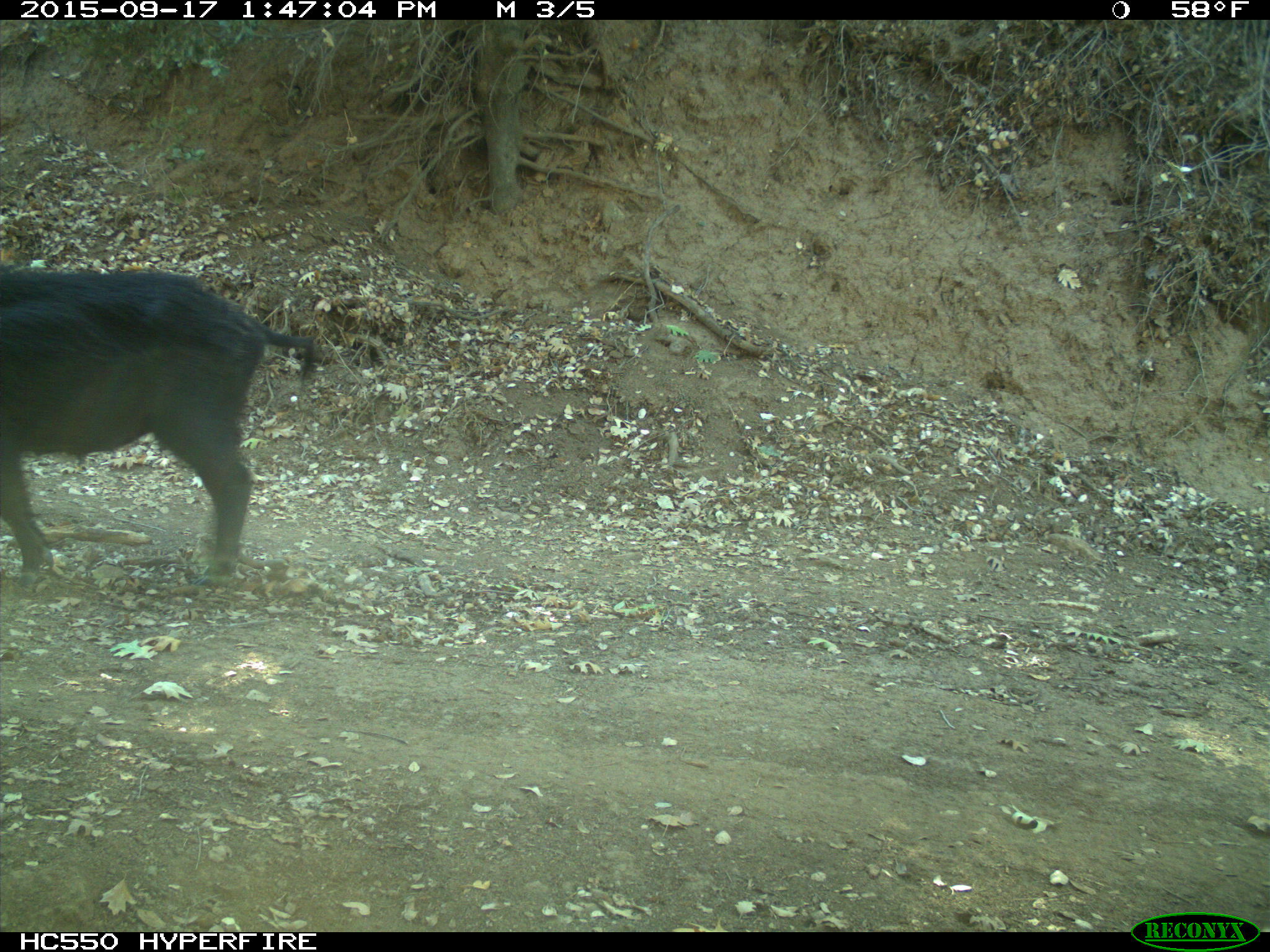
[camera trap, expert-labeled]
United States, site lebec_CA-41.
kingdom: Animalia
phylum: Chordata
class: Mammalia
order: Artiodactyla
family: Suidae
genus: Sus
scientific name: Sus scrofa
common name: wild boar